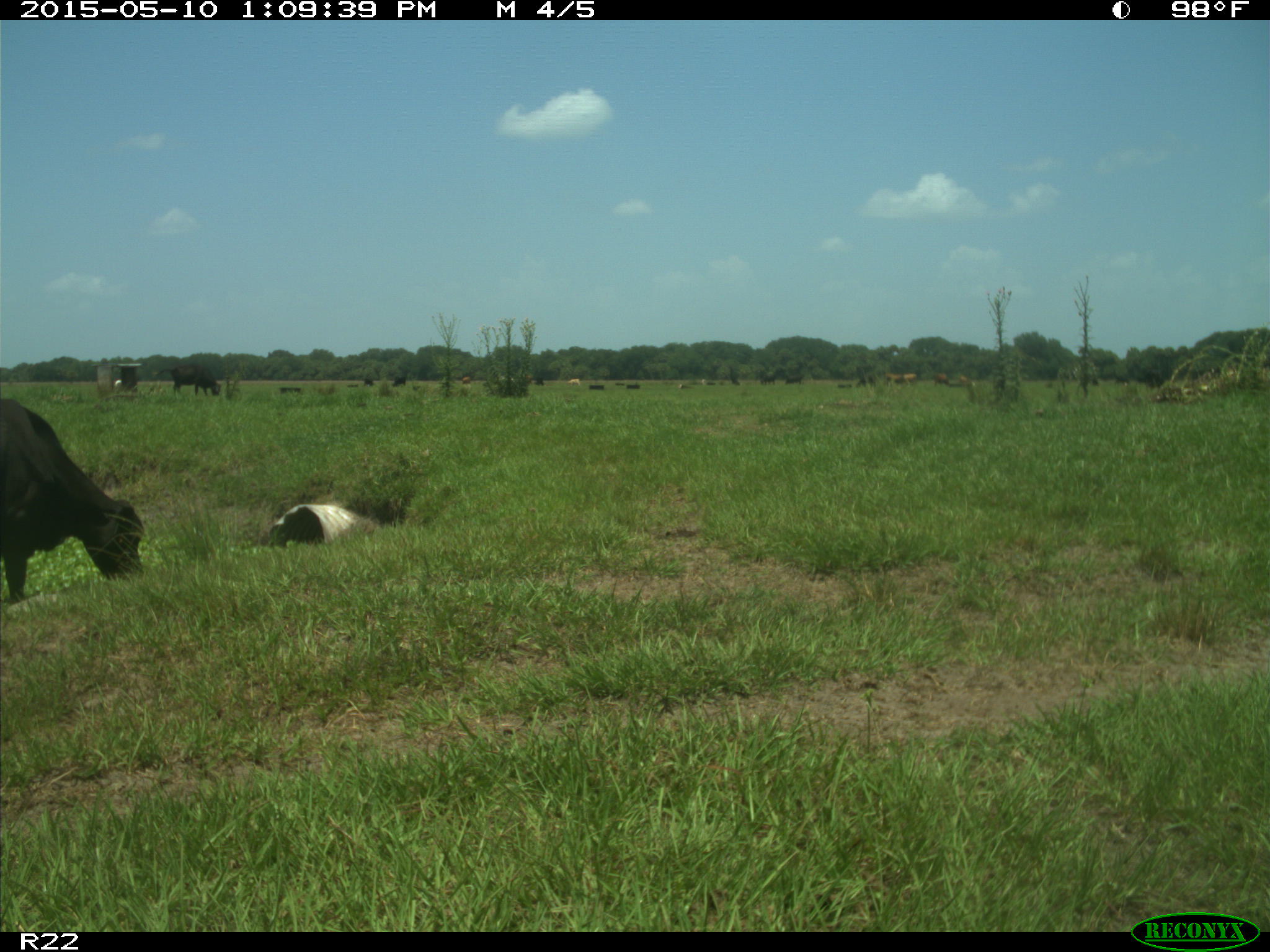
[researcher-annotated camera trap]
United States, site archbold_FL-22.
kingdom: Animalia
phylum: Chordata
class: Mammalia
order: Artiodactyla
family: Bovidae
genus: Bos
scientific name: Bos taurus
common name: domestic cow